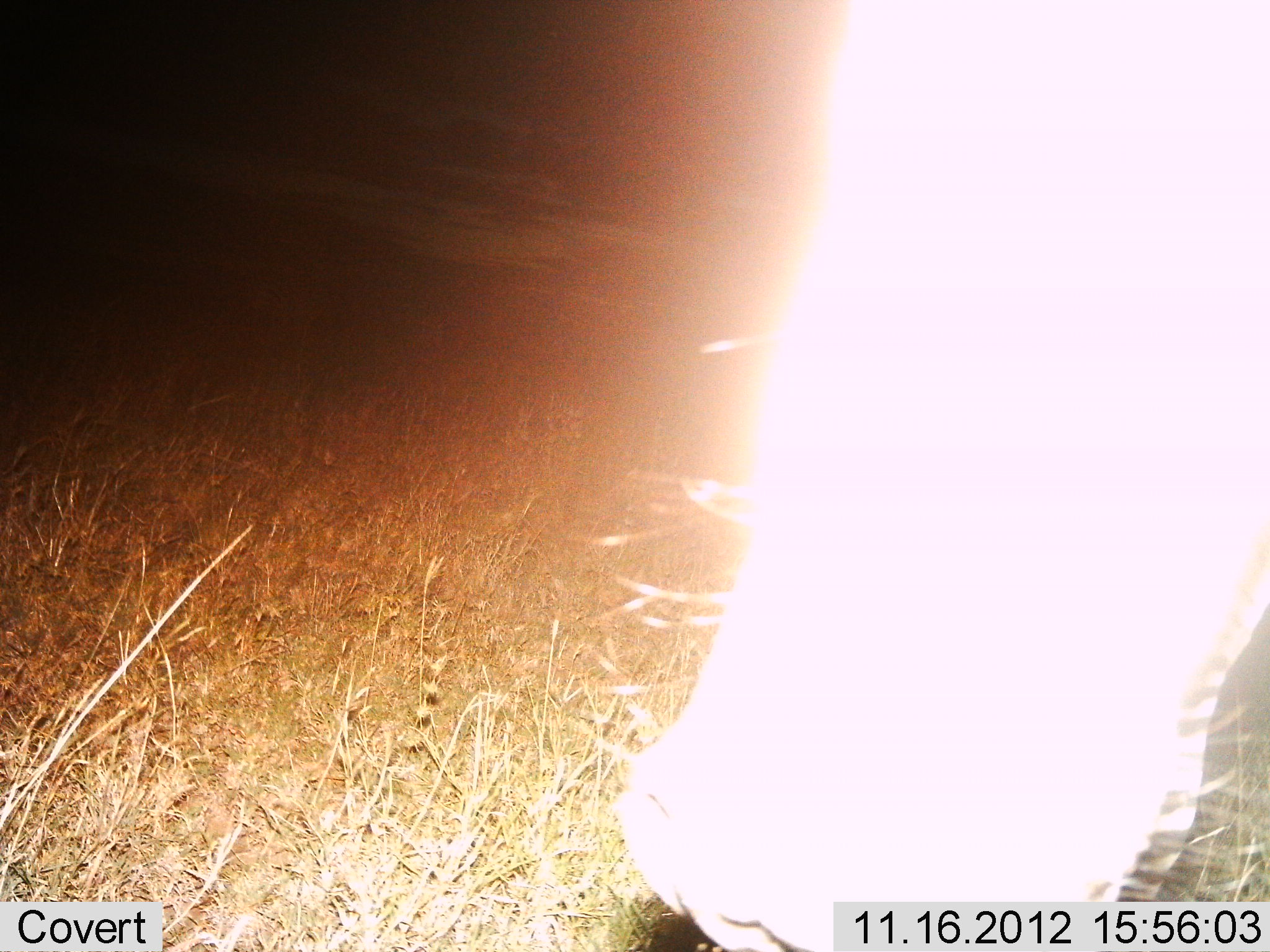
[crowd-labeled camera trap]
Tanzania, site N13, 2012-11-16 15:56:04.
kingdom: Animalia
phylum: Chordata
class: Mammalia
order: Proboscidea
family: Elephantidae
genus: Loxodonta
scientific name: Loxodonta africana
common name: african bush elephant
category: elephant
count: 1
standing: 83%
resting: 0%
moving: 0%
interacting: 0%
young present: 0%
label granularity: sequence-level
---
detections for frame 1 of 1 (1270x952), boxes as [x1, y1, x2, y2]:
animal: [615, 0, 1270, 952]